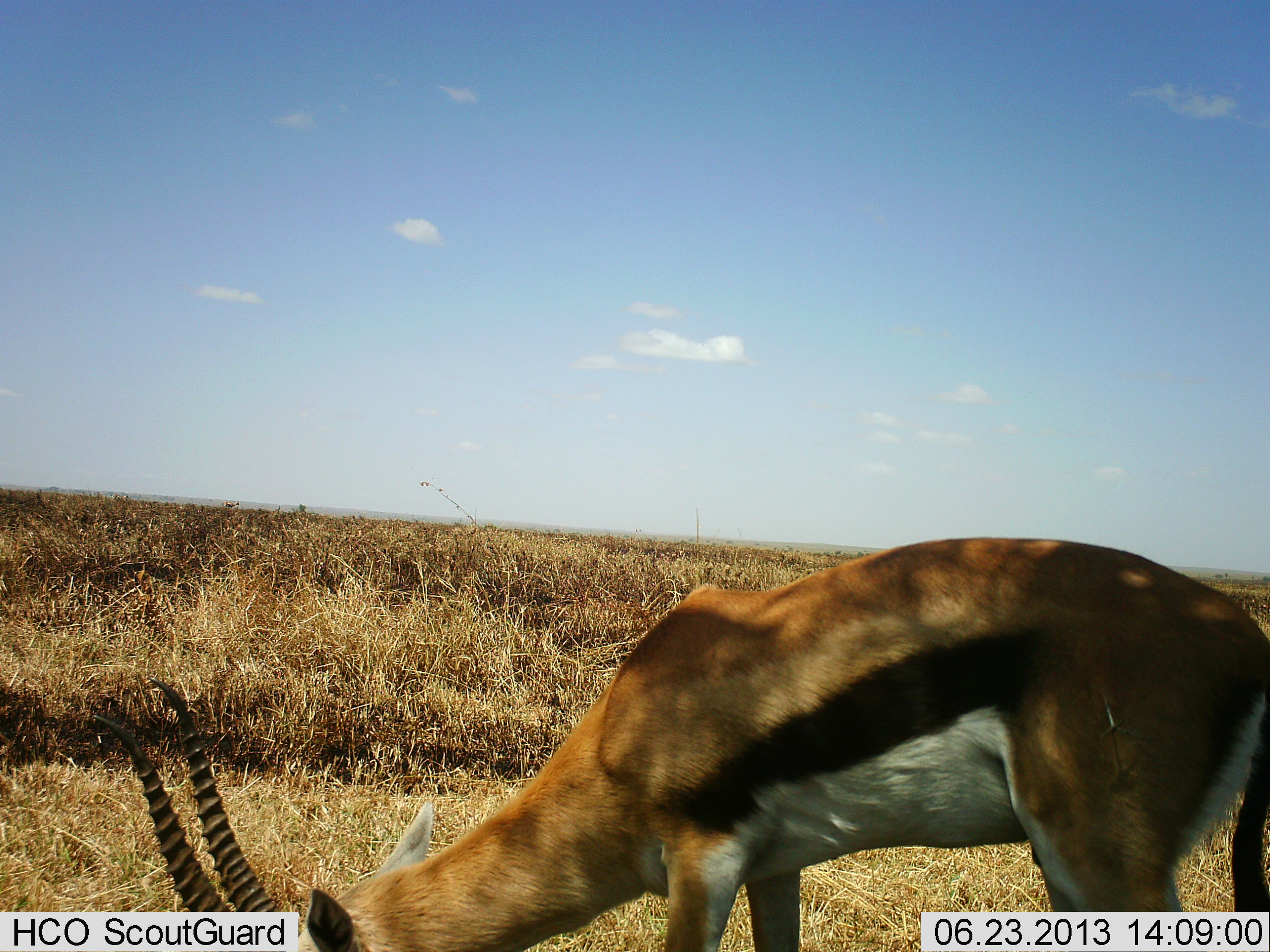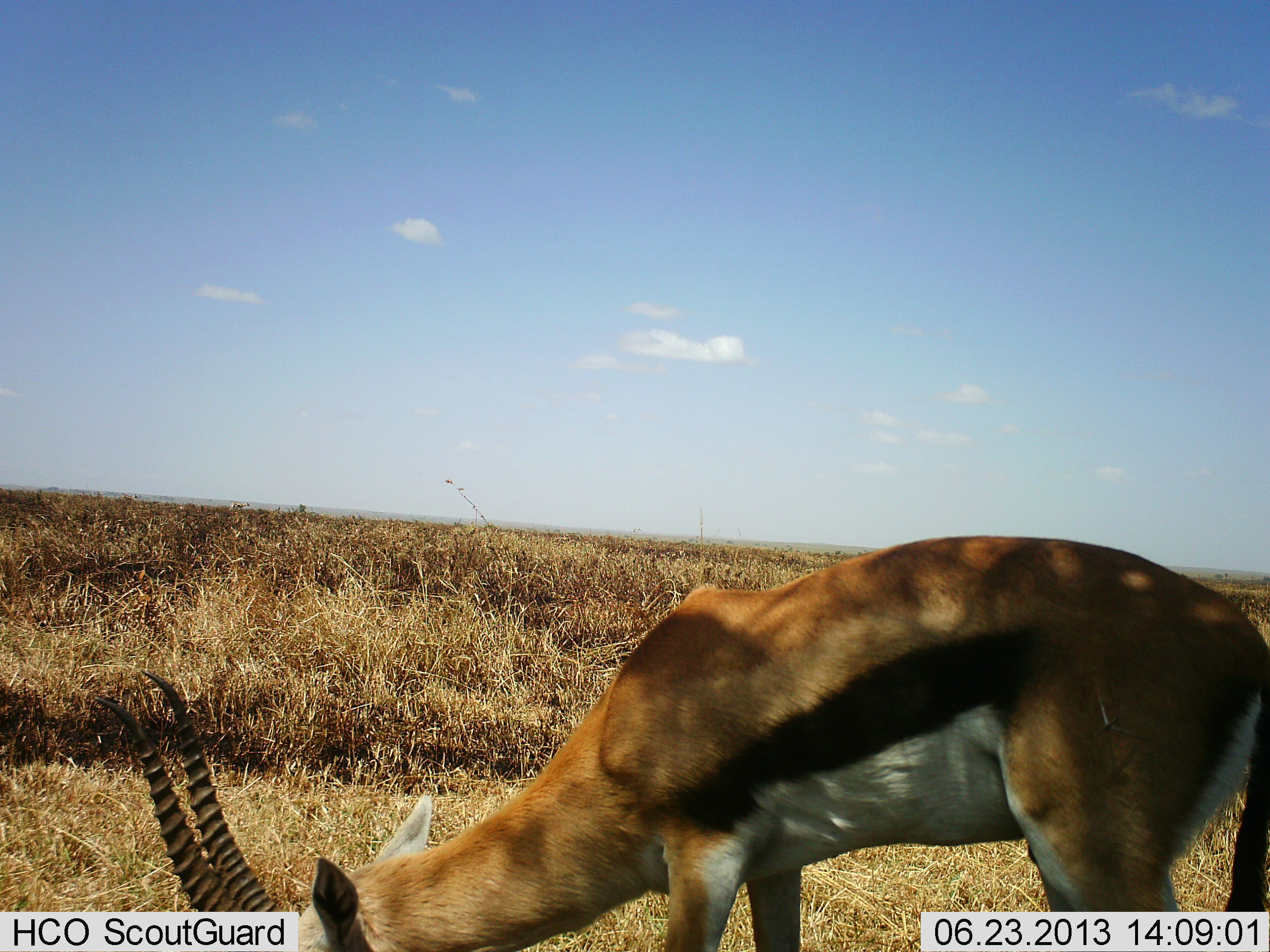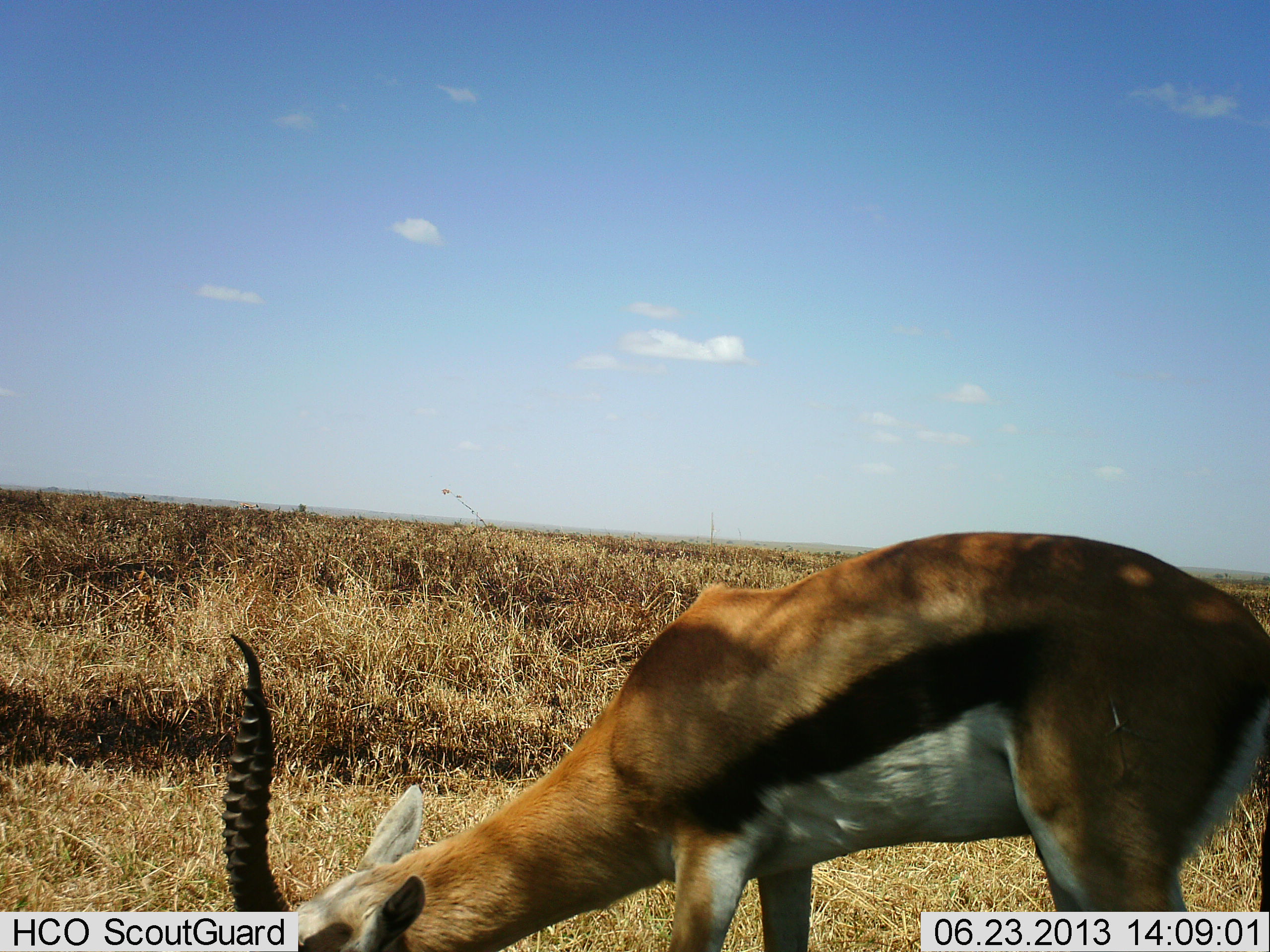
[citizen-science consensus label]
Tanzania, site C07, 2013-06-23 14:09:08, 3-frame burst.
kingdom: Animalia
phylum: Chordata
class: Mammalia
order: Artiodactyla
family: Bovidae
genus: Eudorcas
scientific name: Eudorcas thomsonii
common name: thomson's gazelle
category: gazellethomsons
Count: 1.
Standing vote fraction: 24%.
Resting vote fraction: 0%.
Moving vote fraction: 6%.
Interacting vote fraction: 0%.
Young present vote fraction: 0%.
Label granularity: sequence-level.